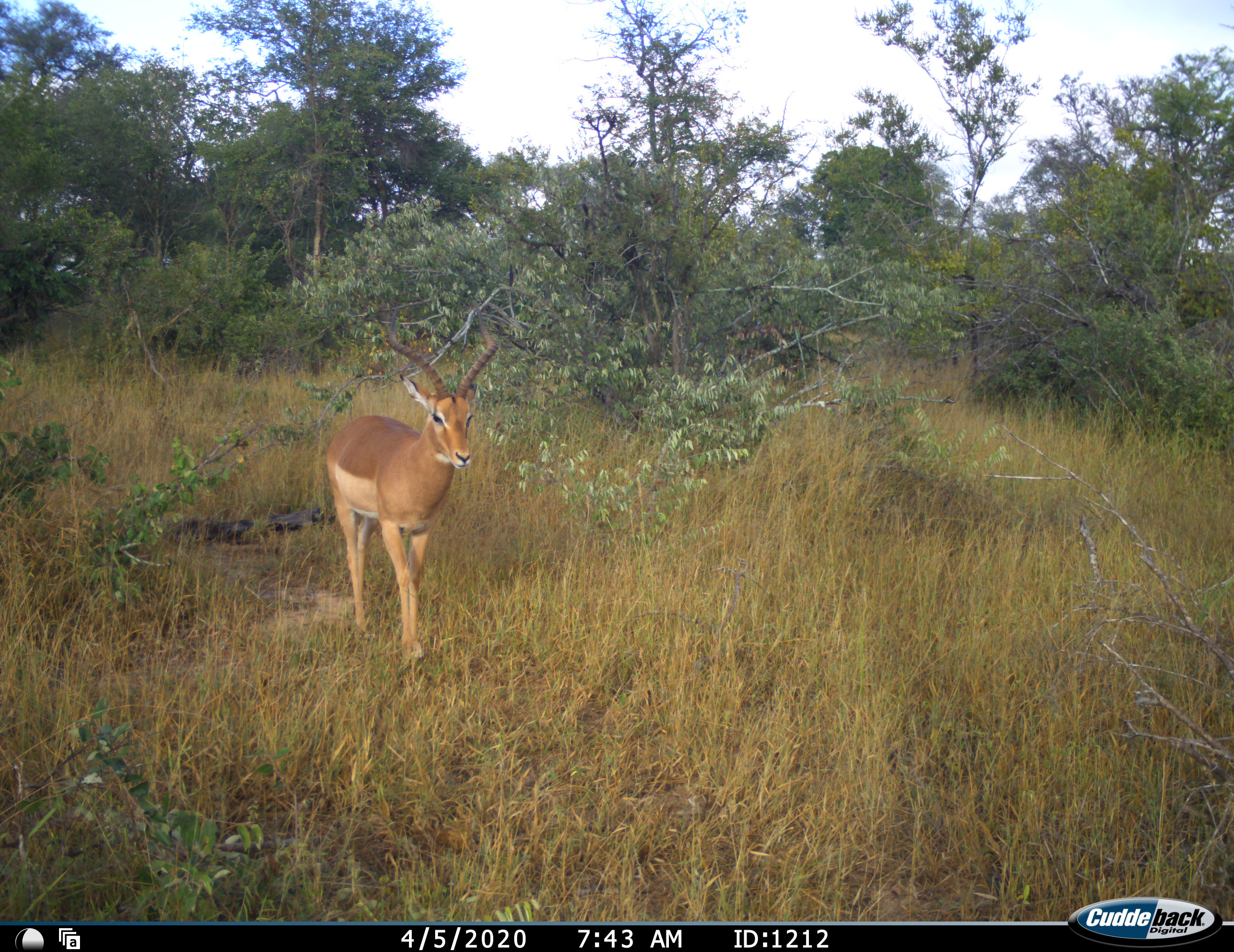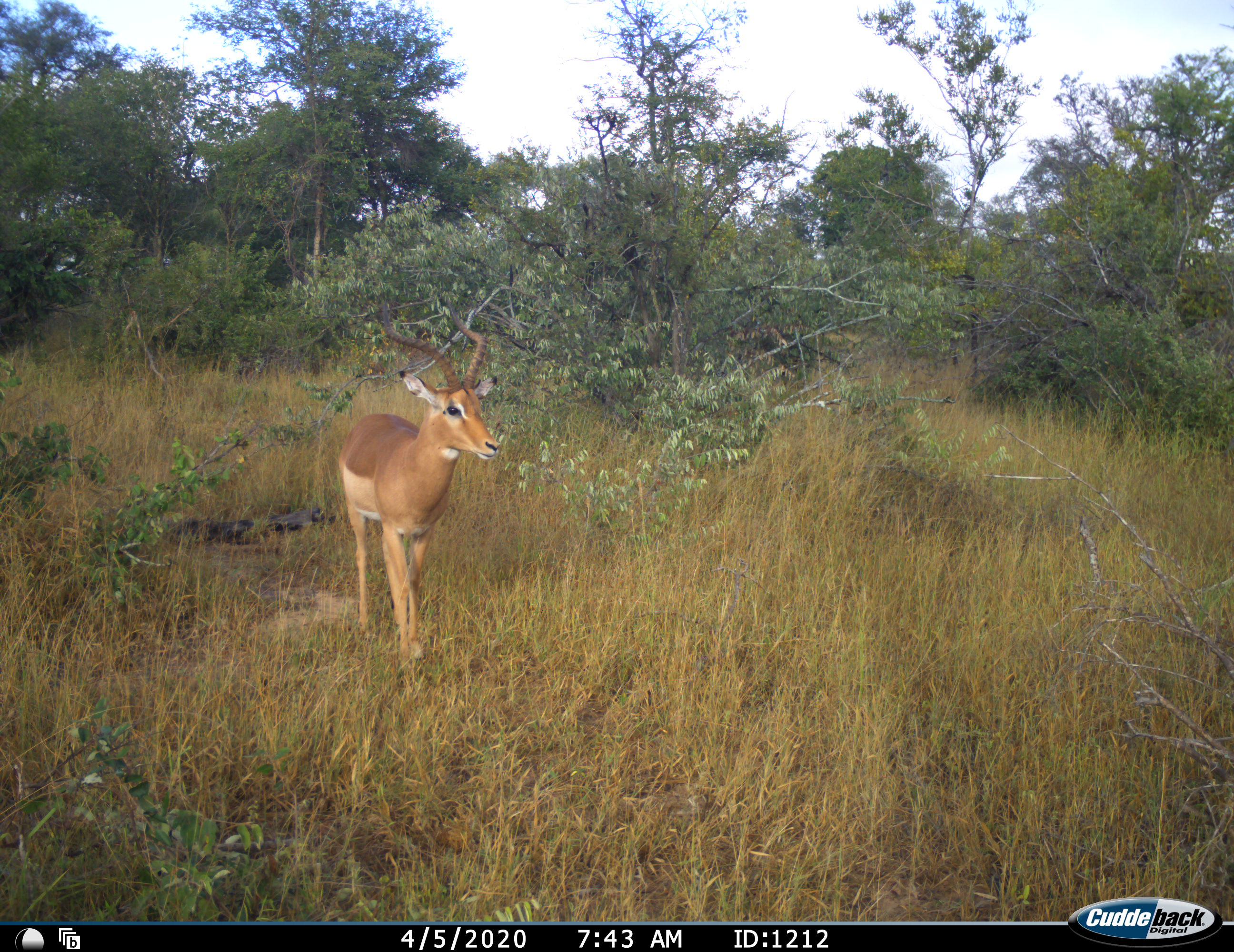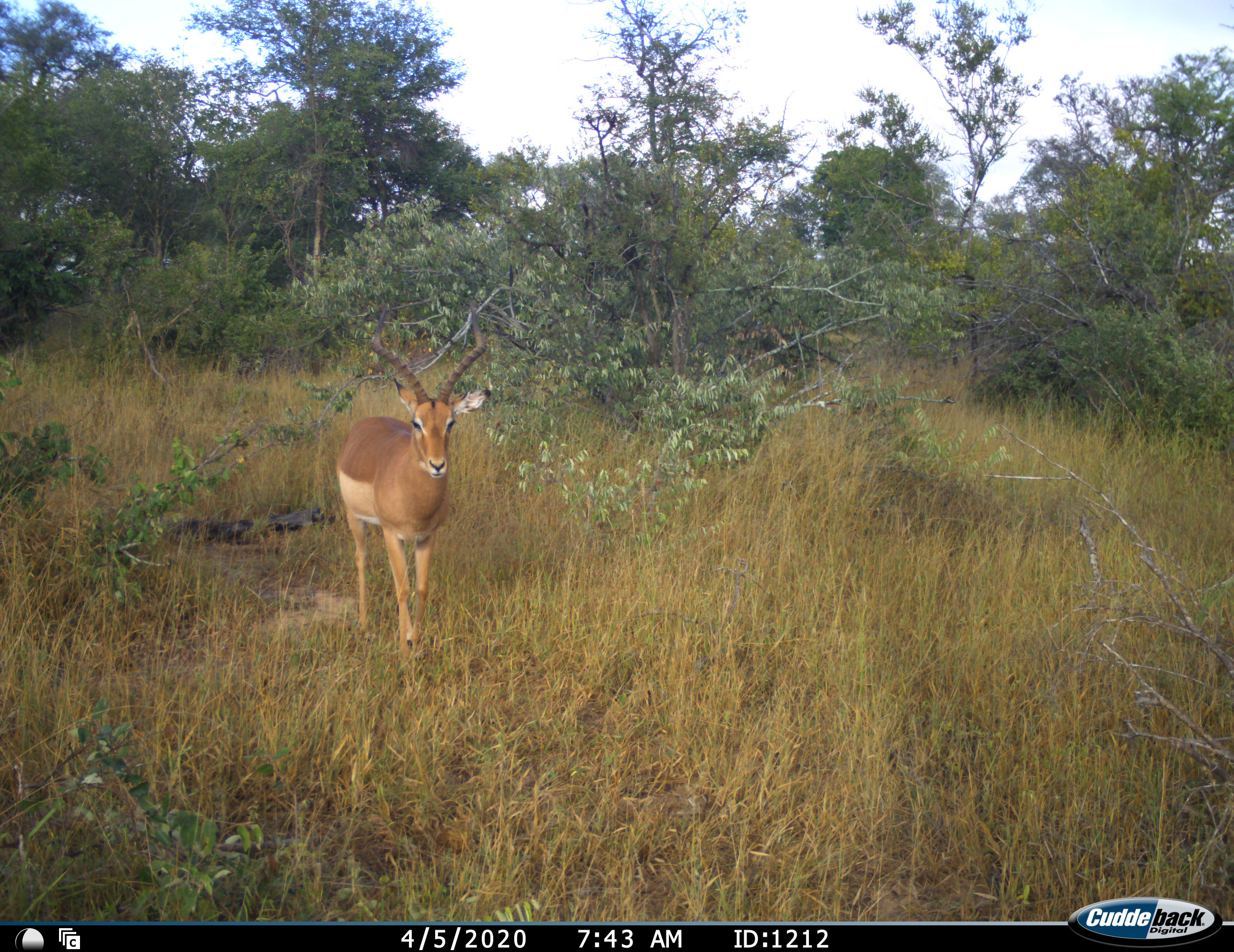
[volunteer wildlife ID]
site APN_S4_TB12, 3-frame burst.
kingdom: Animalia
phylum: Chordata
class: Mammalia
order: Artiodactyla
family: Bovidae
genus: Aepyceros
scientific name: Aepyceros melampus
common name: impala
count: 1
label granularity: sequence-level